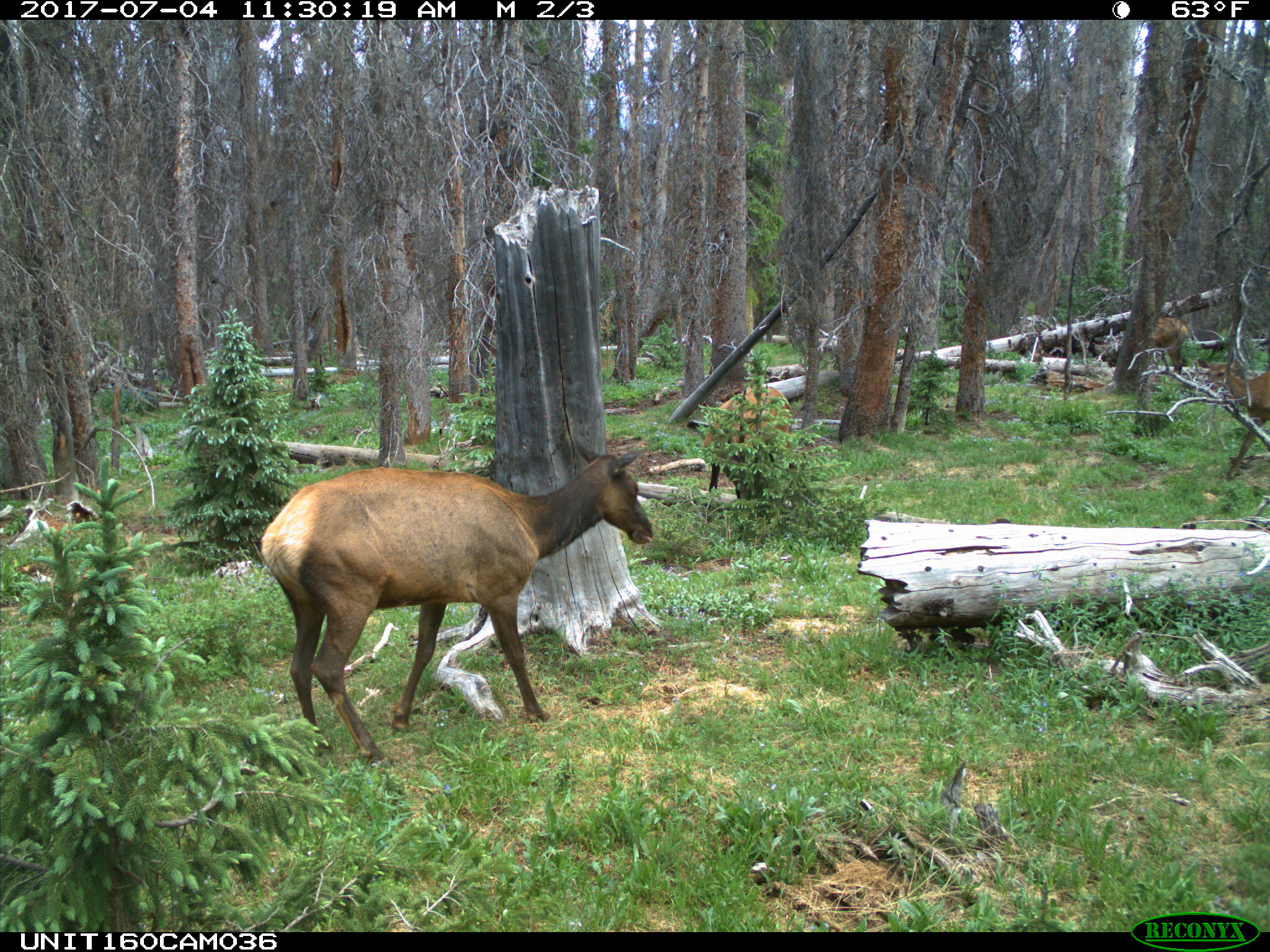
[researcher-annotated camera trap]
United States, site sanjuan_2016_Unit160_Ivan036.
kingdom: Animalia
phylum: Chordata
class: Mammalia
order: Artiodactyla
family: Cervidae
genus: Cervus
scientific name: Cervus elaphus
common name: red deer